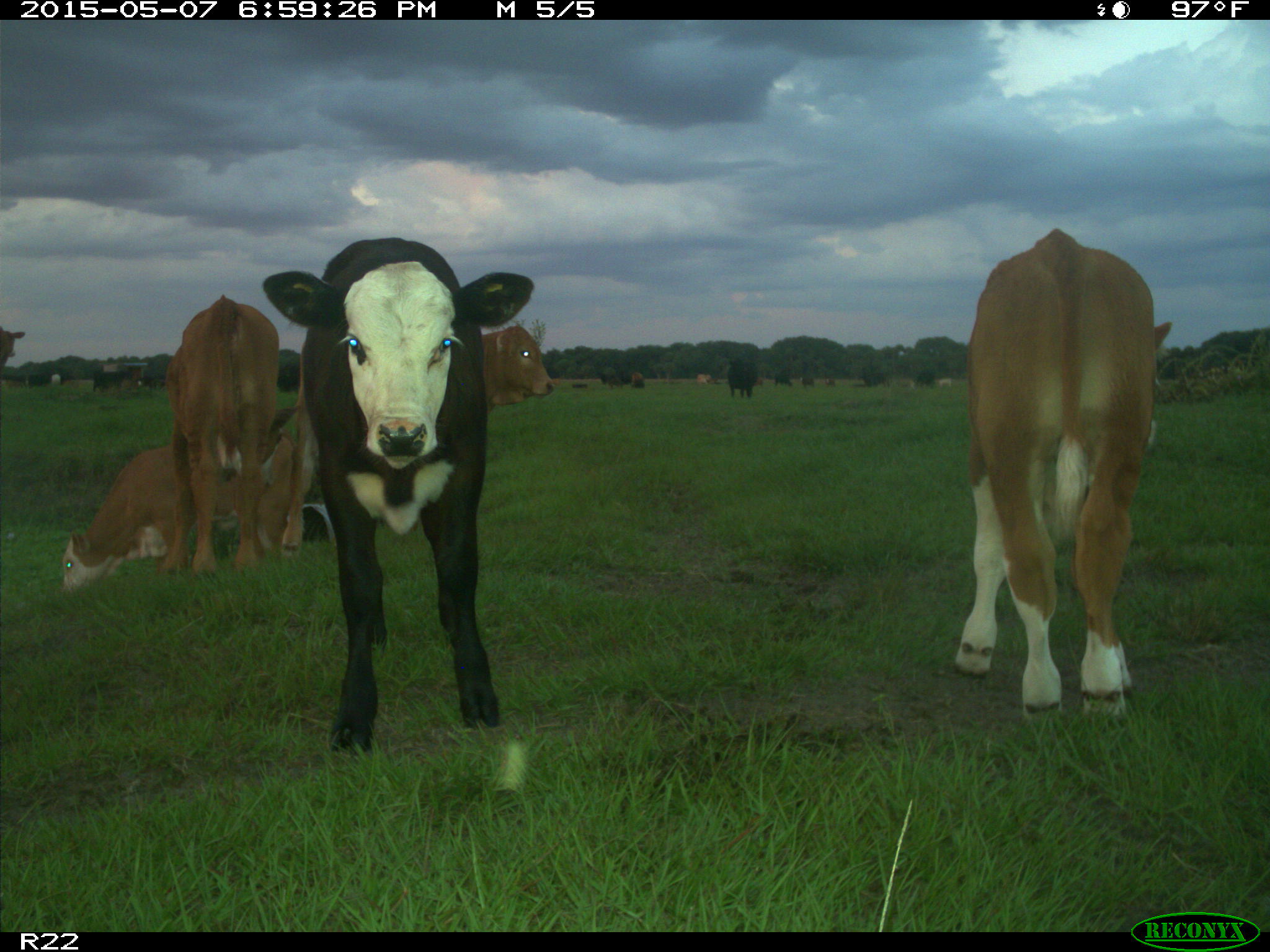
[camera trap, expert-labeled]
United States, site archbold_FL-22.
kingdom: Animalia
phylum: Chordata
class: Mammalia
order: Artiodactyla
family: Bovidae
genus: Bos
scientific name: Bos taurus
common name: domestic cow